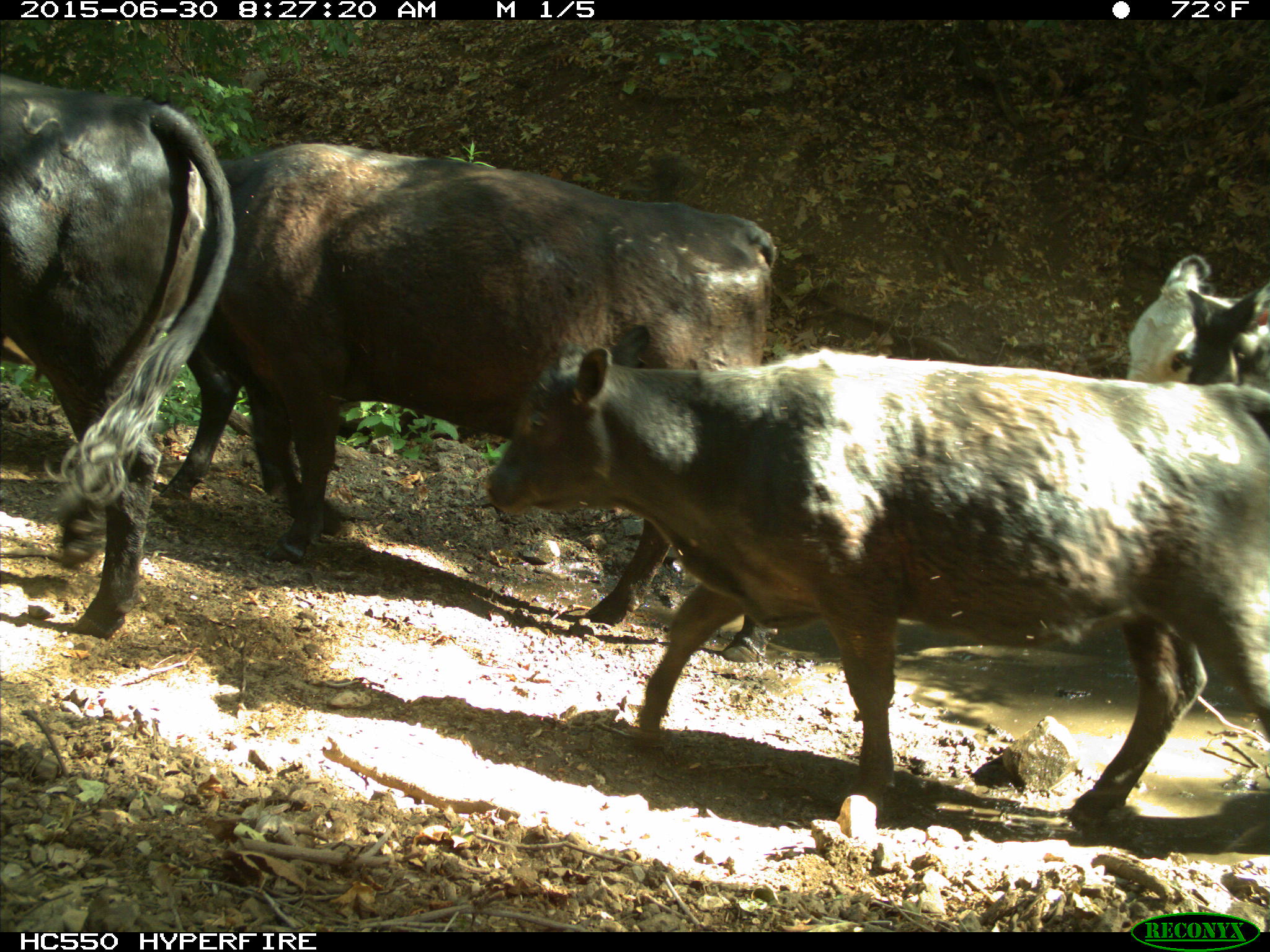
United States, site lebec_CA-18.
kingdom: Animalia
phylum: Chordata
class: Mammalia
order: Artiodactyla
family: Bovidae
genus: Bos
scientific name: Bos taurus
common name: domestic cow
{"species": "Bos taurus (domestic cow)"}